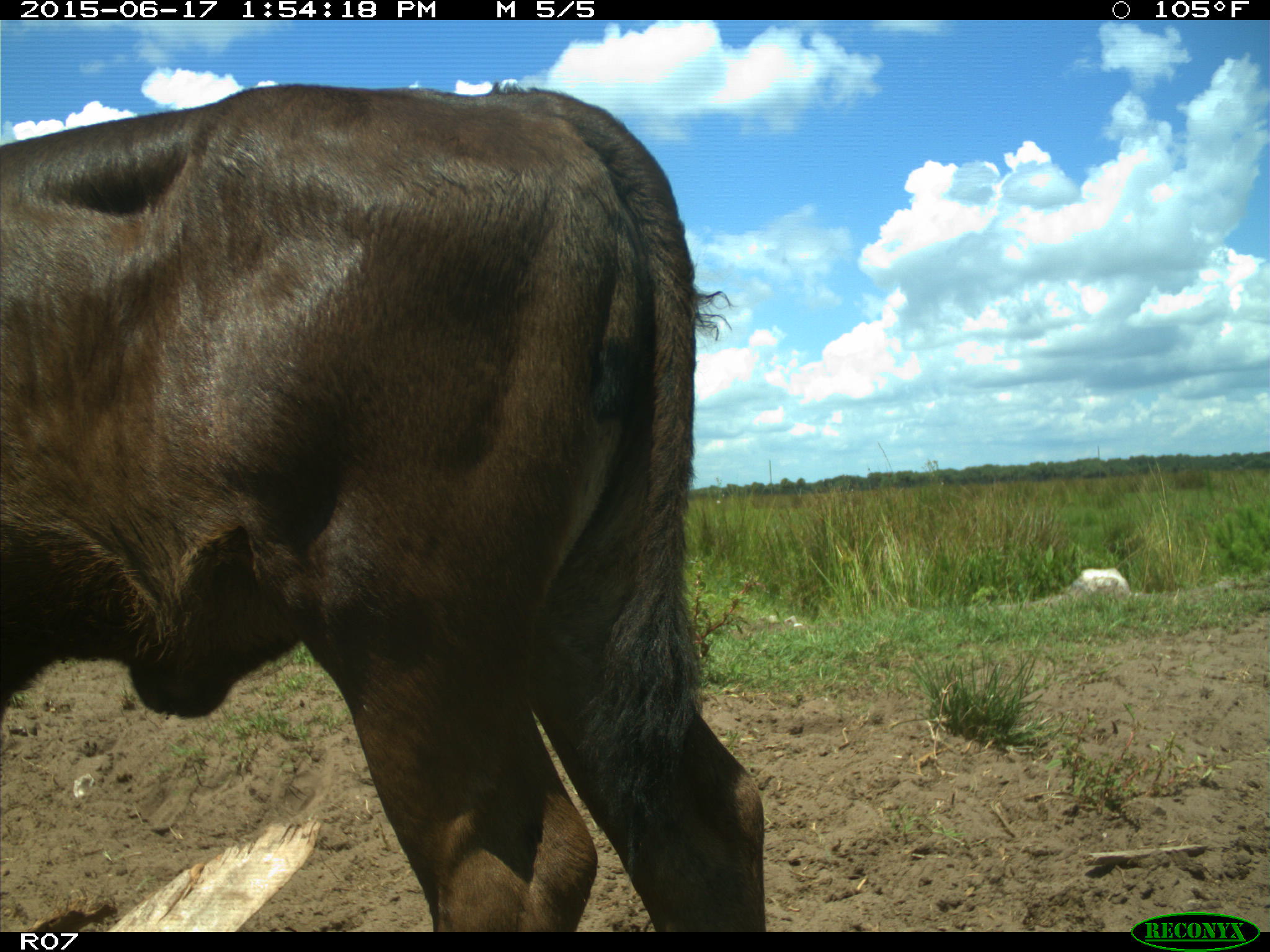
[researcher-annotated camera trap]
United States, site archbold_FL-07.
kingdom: Animalia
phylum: Chordata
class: Mammalia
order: Artiodactyla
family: Bovidae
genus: Bos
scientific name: Bos taurus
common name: domestic cow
Bos taurus (domestic cow).